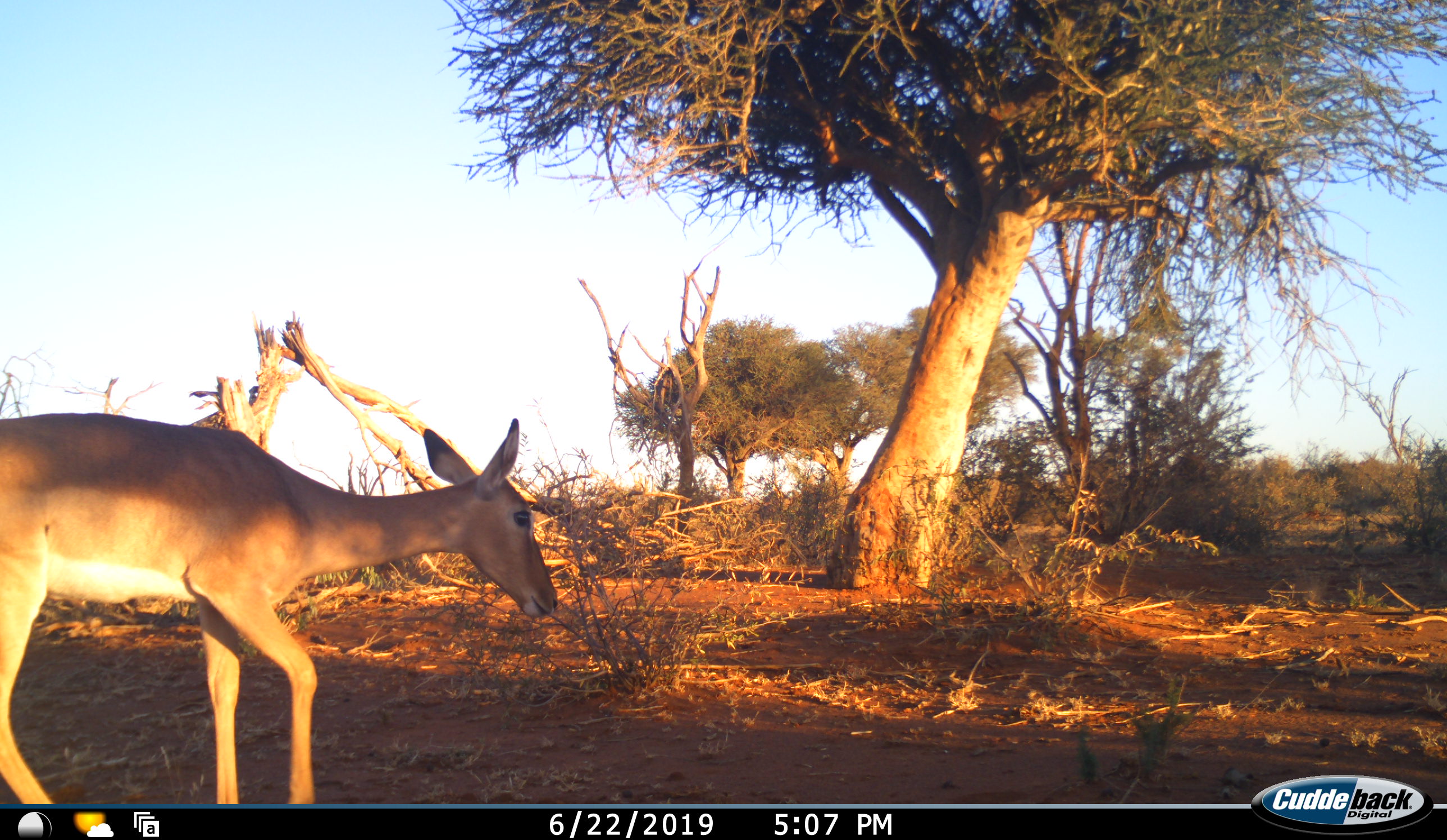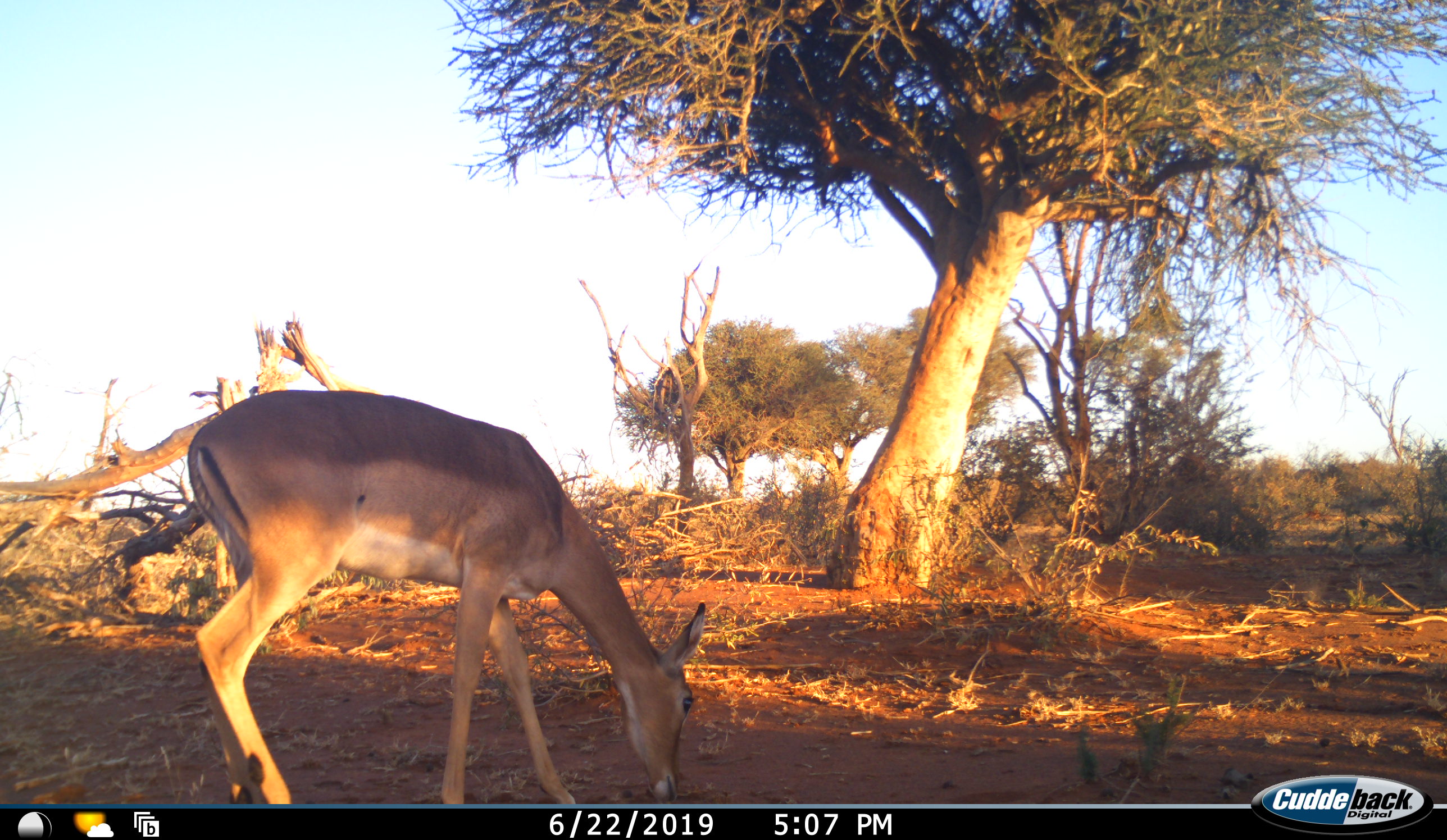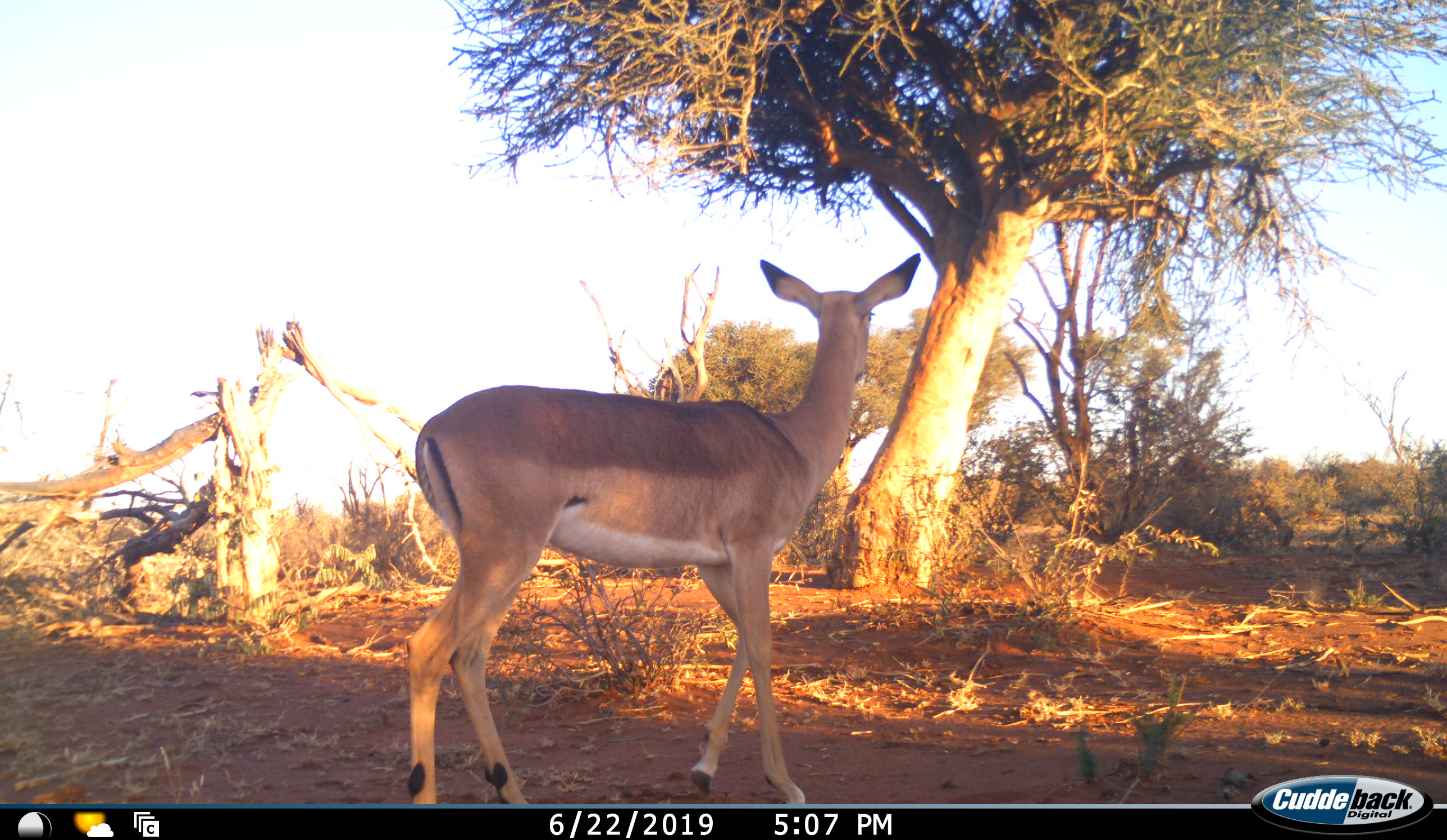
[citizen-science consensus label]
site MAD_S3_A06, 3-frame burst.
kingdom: Animalia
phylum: Chordata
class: Mammalia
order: Artiodactyla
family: Bovidae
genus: Aepyceros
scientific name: Aepyceros melampus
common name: impala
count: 1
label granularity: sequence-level